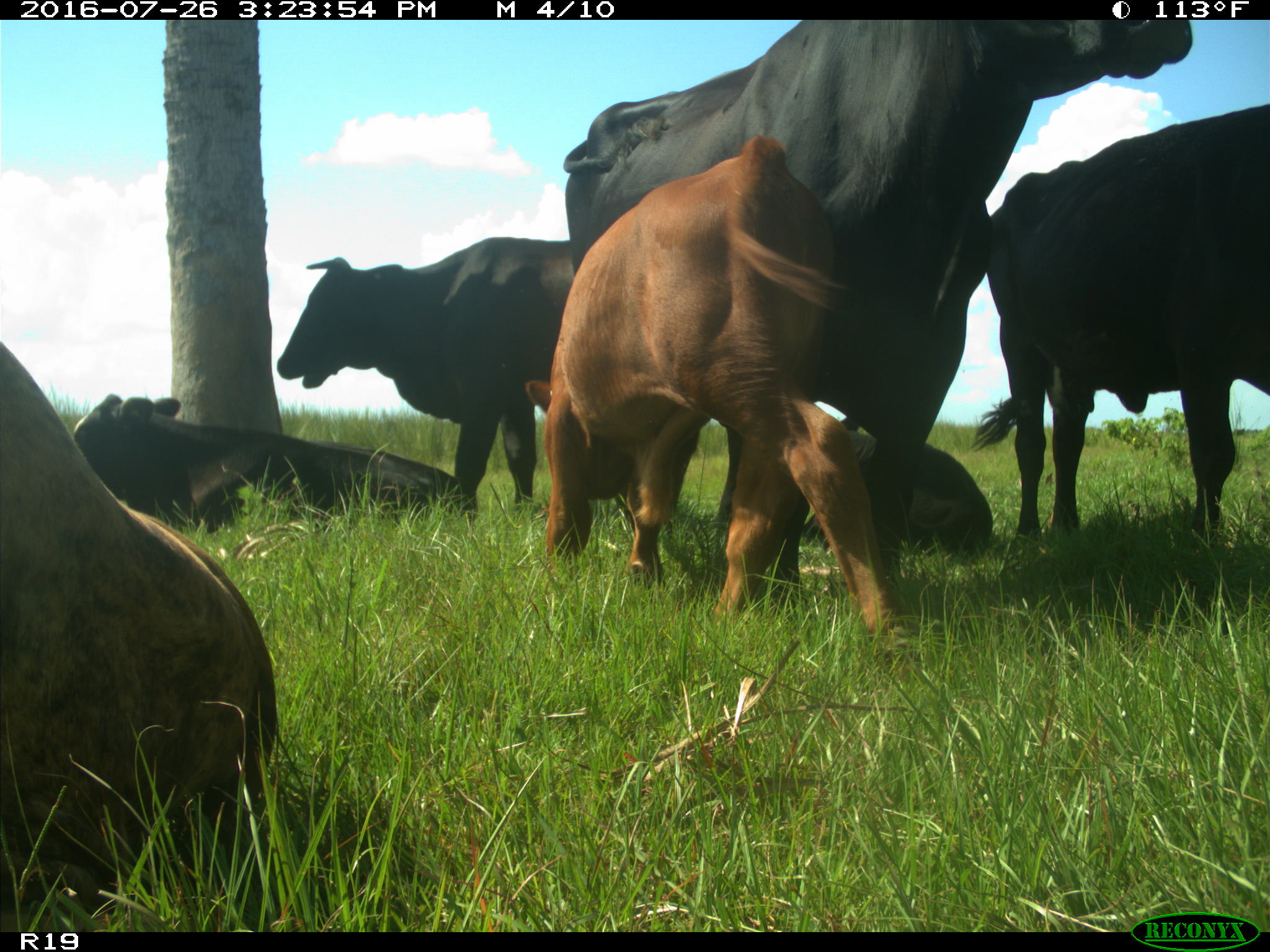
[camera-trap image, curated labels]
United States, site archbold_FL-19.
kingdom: Animalia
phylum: Chordata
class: Mammalia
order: Artiodactyla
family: Bovidae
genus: Bos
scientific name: Bos taurus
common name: domestic cow